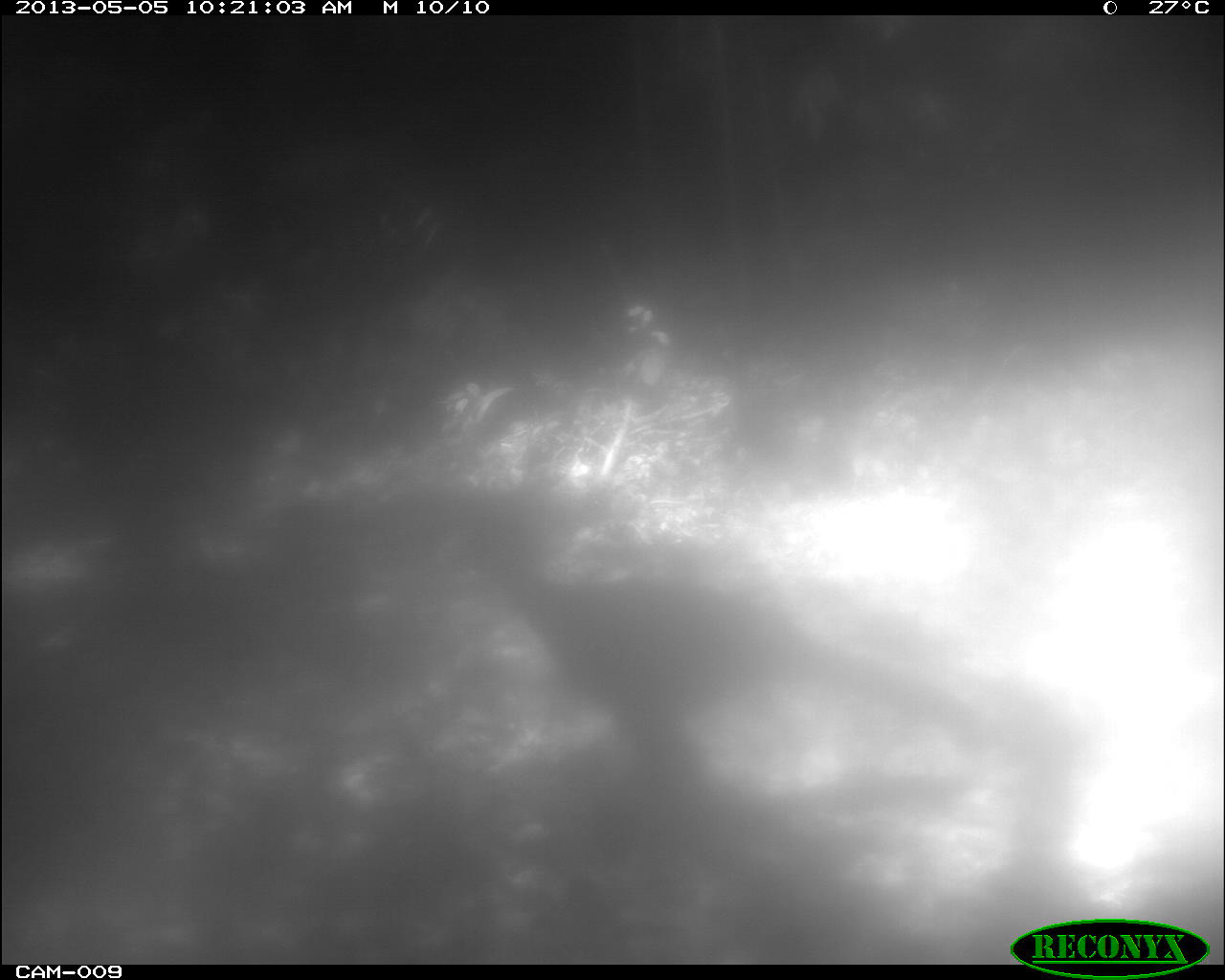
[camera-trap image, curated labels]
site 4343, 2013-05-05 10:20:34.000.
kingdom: Animalia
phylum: Chordata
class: Aves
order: Galliformes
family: Cracidae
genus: Crax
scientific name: Crax rubra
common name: great curassow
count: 1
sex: female